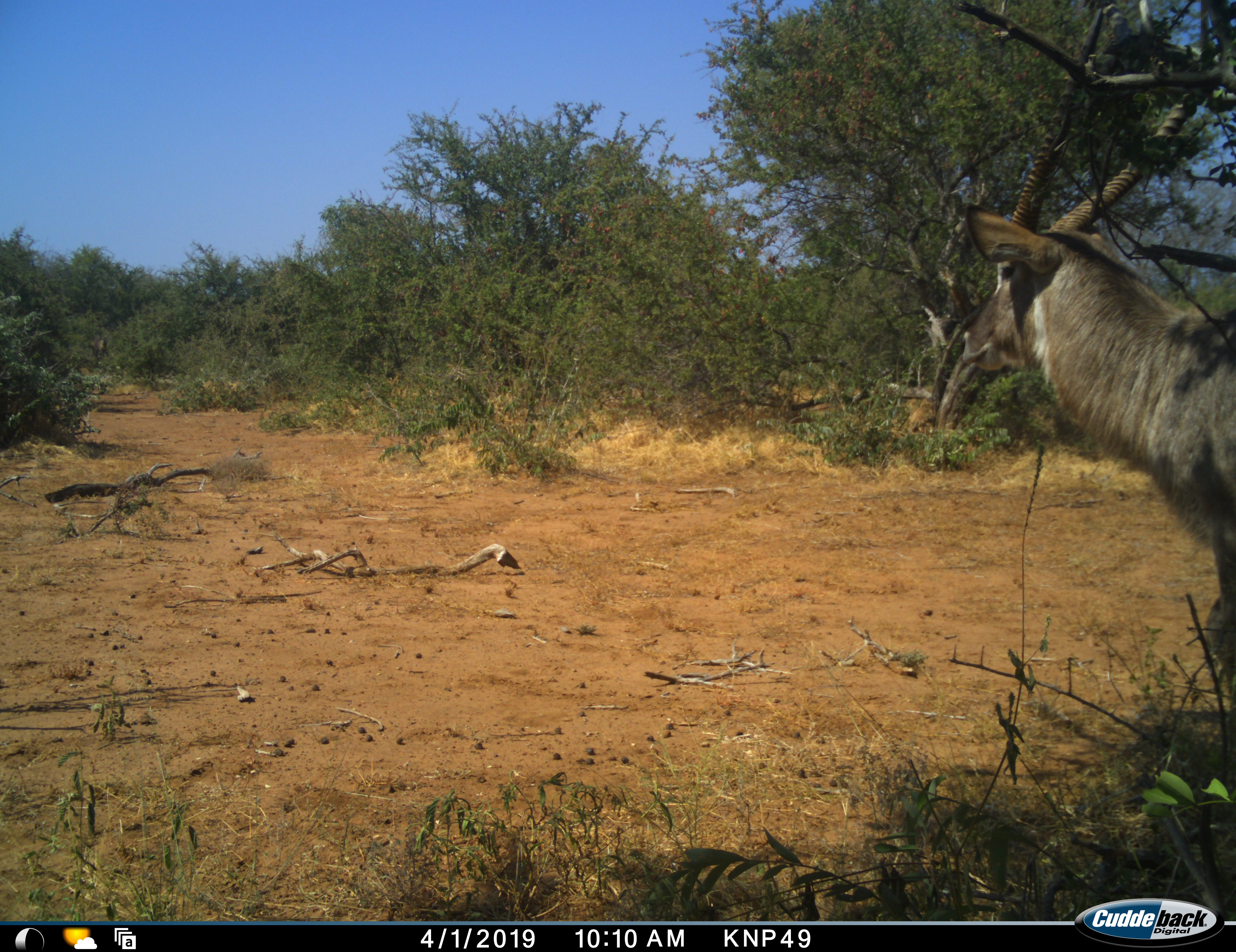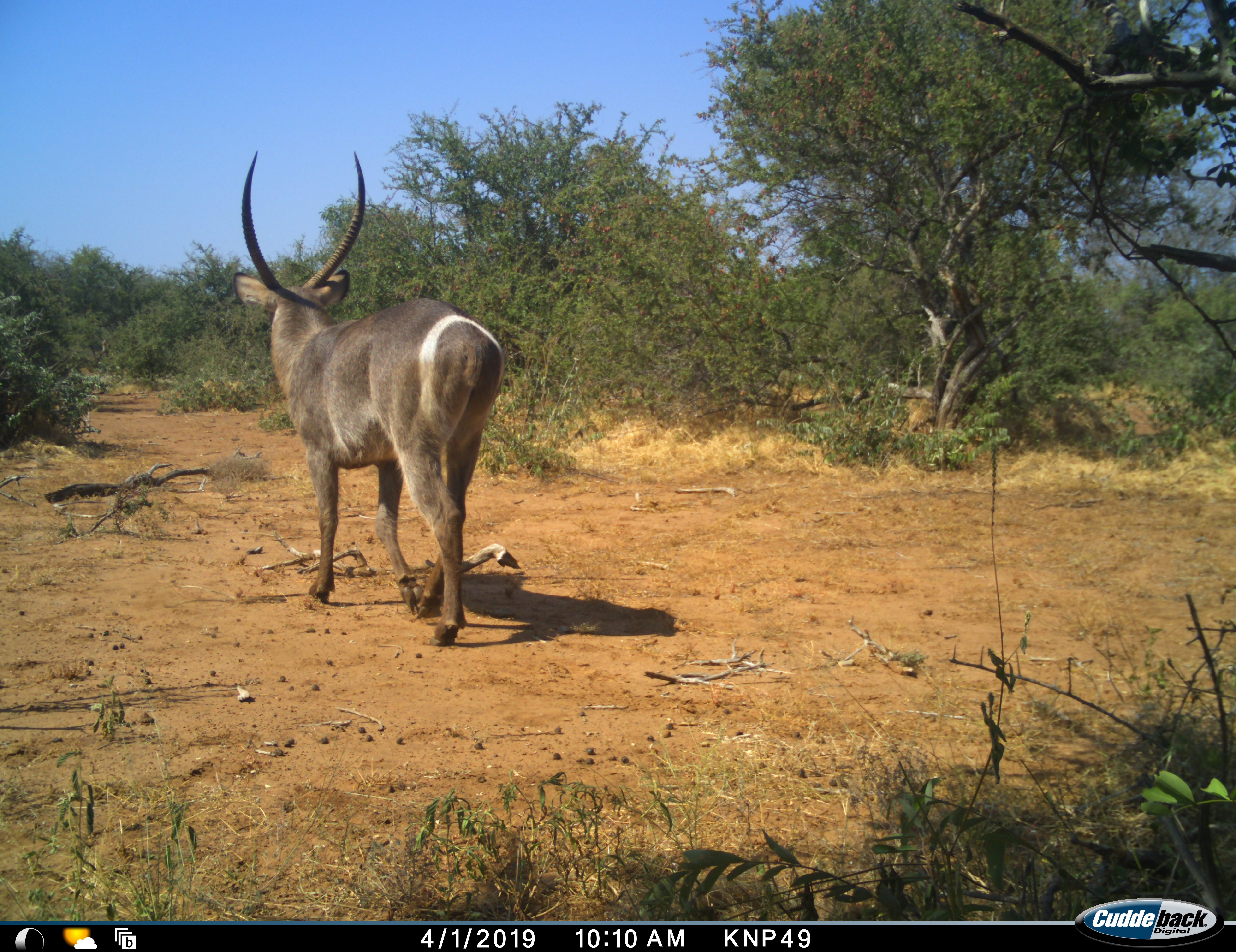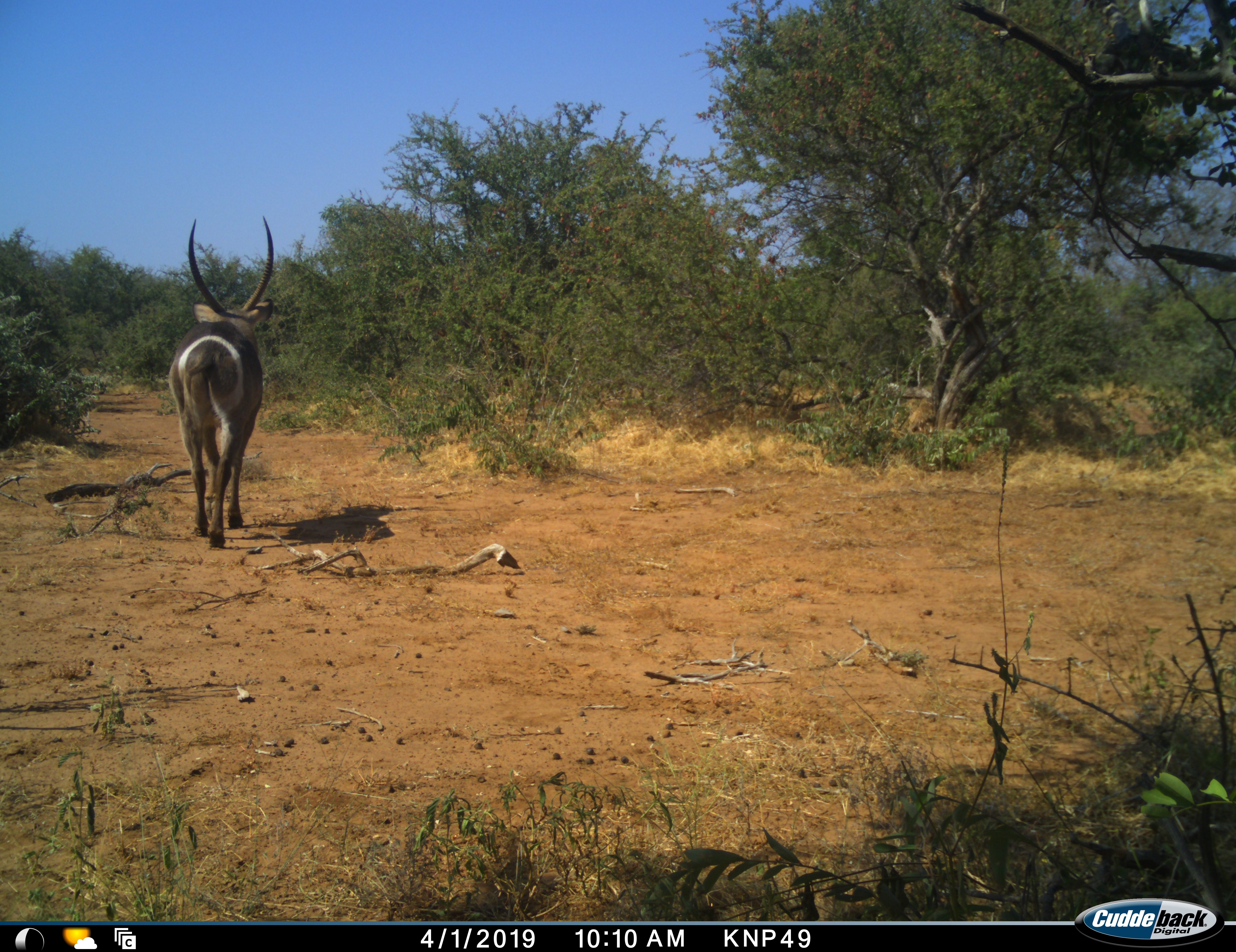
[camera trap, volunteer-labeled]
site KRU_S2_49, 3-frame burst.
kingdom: Animalia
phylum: Chordata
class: Mammalia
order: Artiodactyla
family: Bovidae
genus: Kobus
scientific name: Kobus ellipsiprymnus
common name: waterbuck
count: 1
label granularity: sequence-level